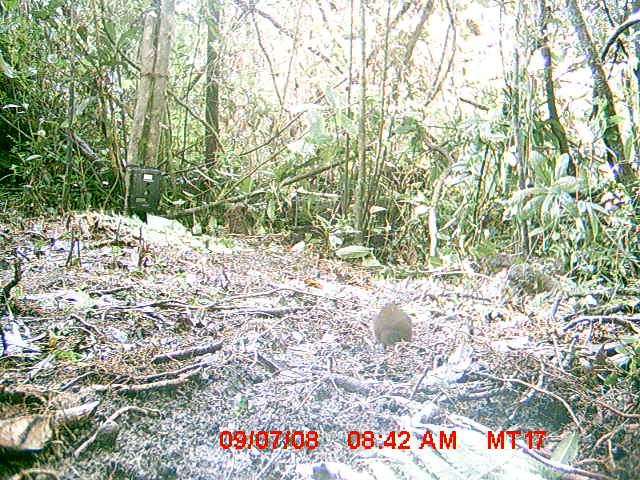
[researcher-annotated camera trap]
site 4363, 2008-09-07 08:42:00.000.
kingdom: Animalia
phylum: Chordata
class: Mammalia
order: Rodentia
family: Nesomyidae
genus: Nesomys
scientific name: Nesomys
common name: nesomys rodents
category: nesomys sp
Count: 1.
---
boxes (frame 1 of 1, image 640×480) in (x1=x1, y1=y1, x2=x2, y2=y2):
nesomys sp: (x1=373, y1=301, x2=413, y2=352)